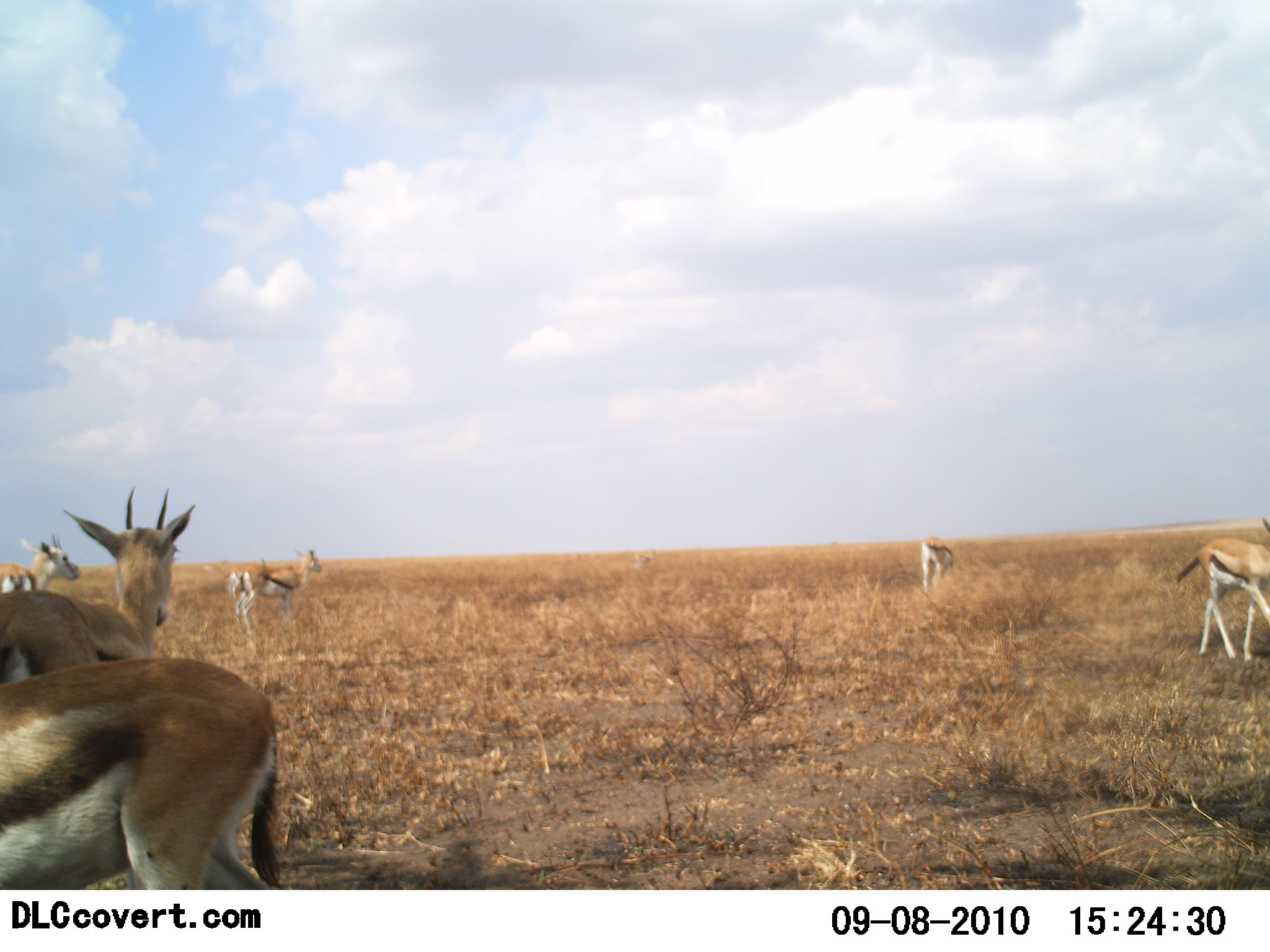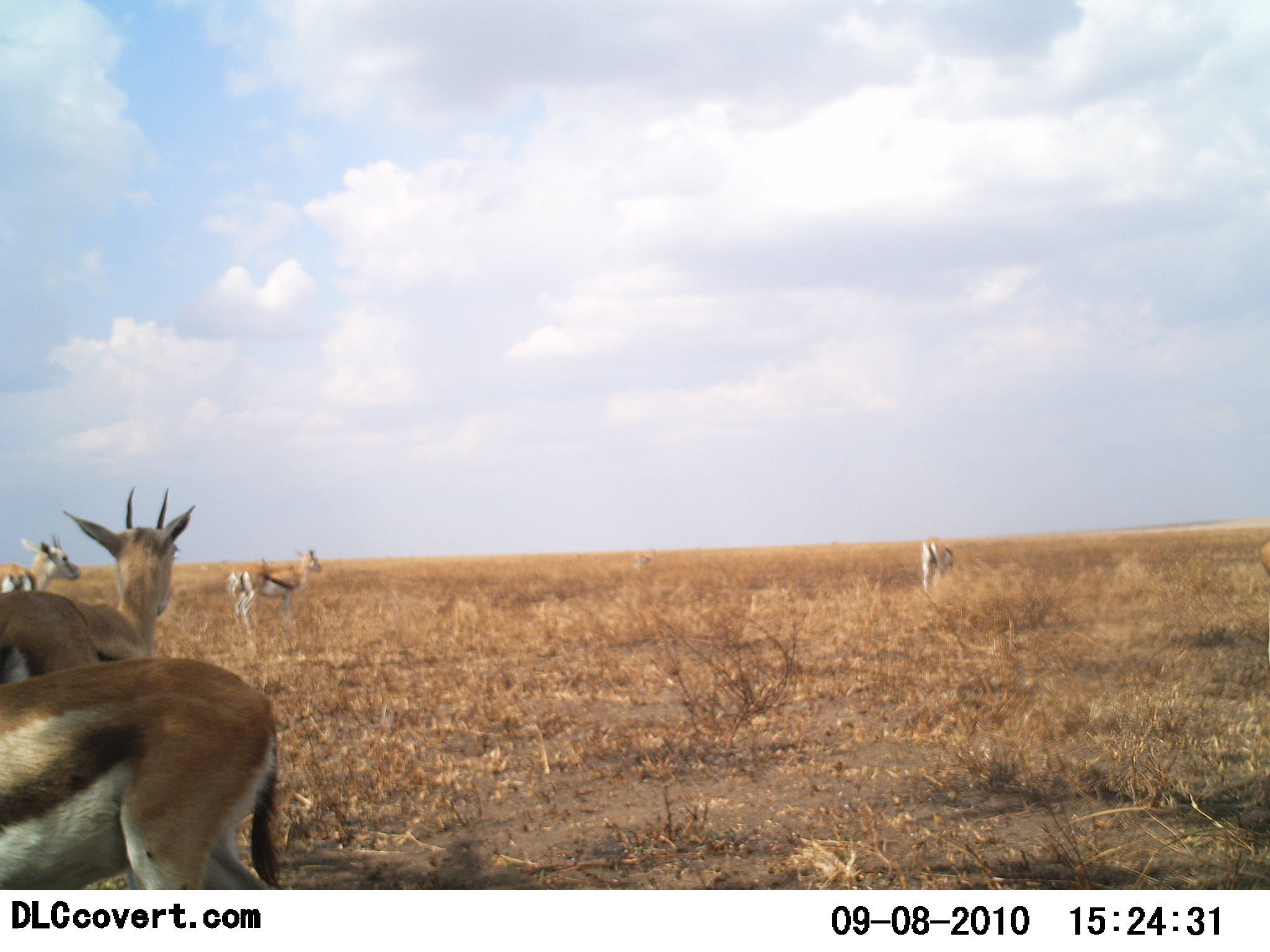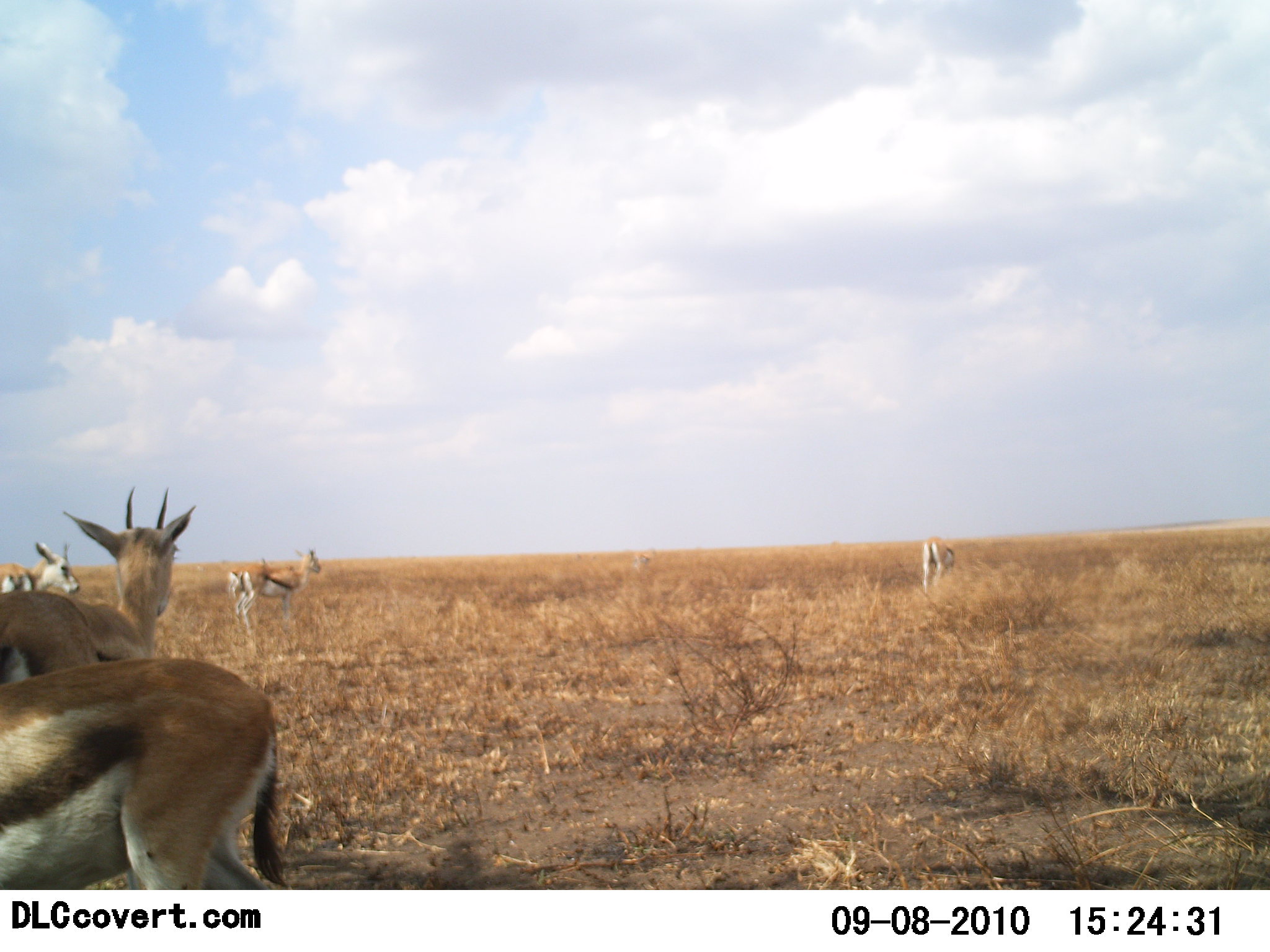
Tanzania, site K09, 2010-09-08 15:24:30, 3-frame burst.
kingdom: Animalia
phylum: Chordata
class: Mammalia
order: Artiodactyla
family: Bovidae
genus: Eudorcas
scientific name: Eudorcas thomsonii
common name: thomson's gazelle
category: gazellethomsons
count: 6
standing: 81%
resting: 6%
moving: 44%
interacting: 0%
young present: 0%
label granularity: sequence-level